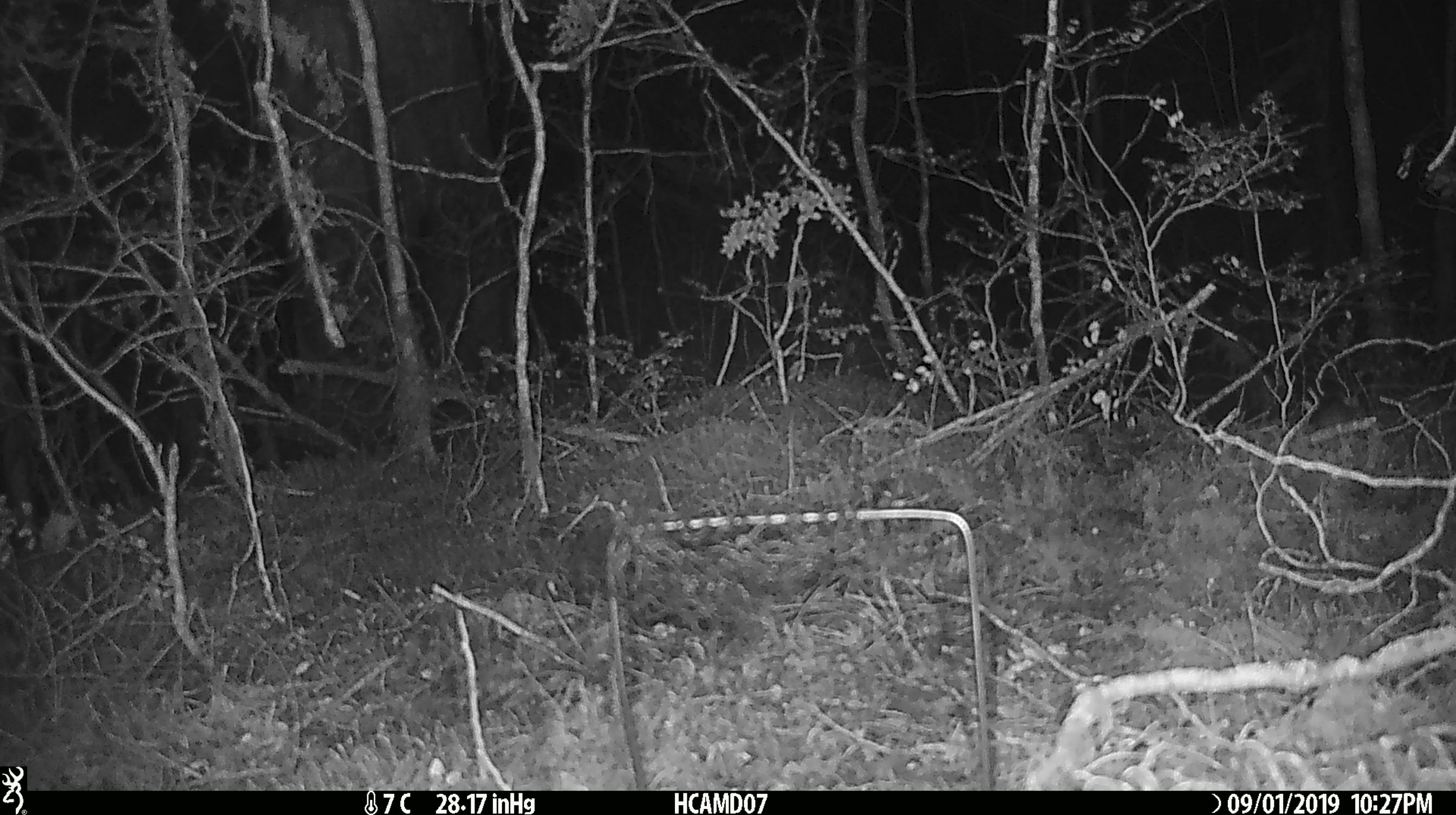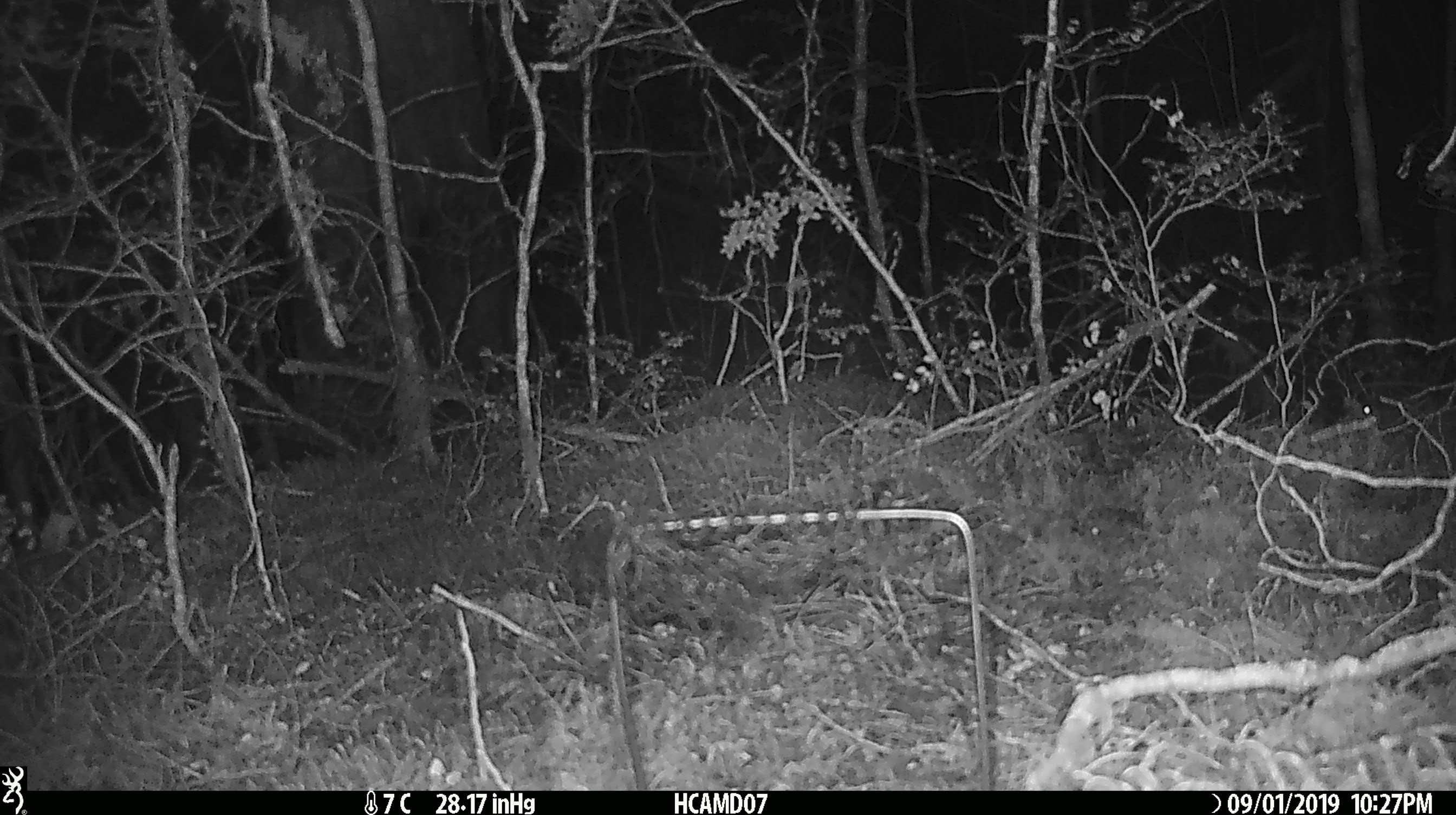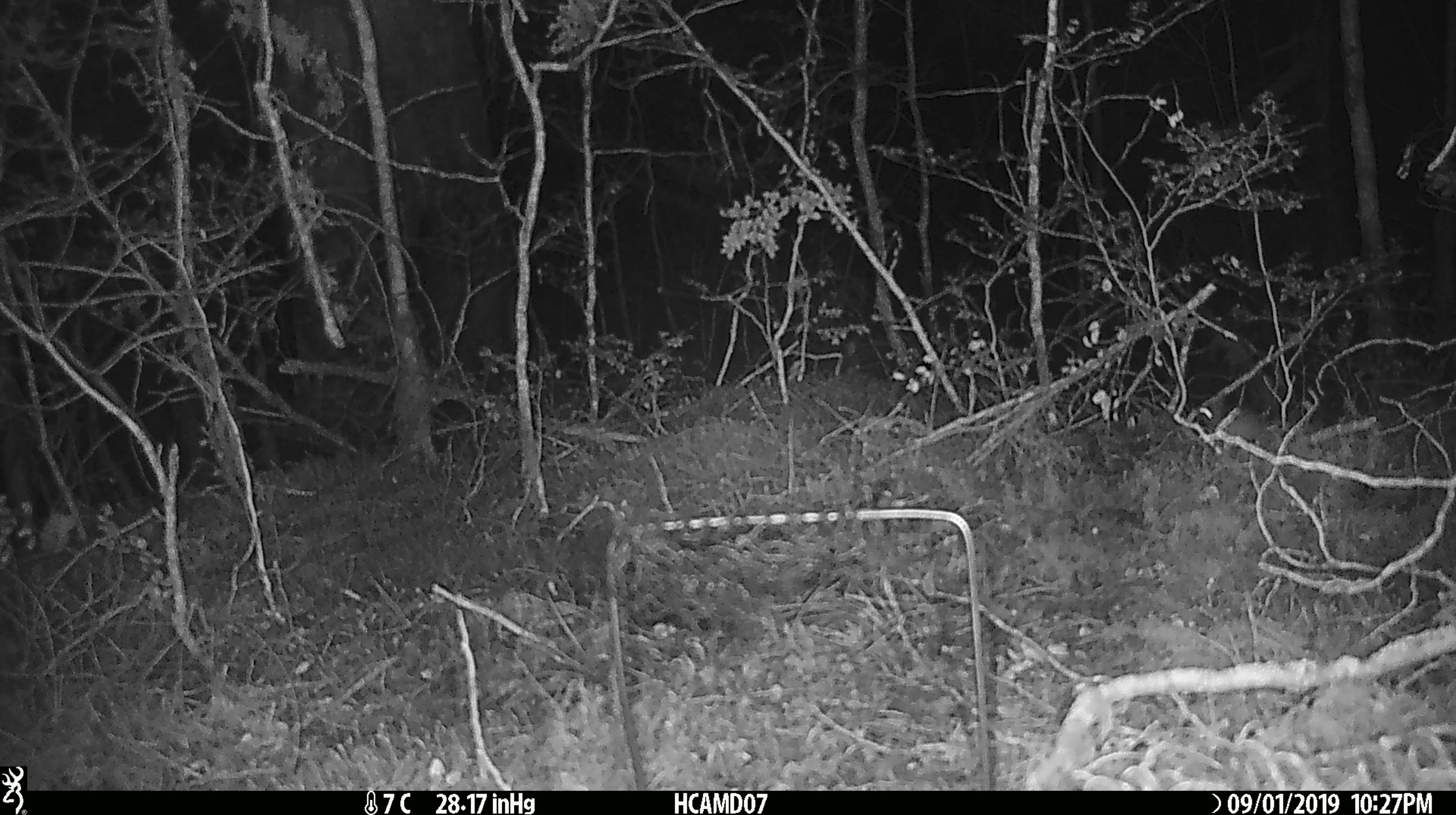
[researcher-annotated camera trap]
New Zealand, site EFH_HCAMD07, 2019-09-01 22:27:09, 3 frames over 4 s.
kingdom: Animalia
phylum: Chordata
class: Mammalia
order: Rodentia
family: Muridae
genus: Mus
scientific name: Mus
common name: mouse